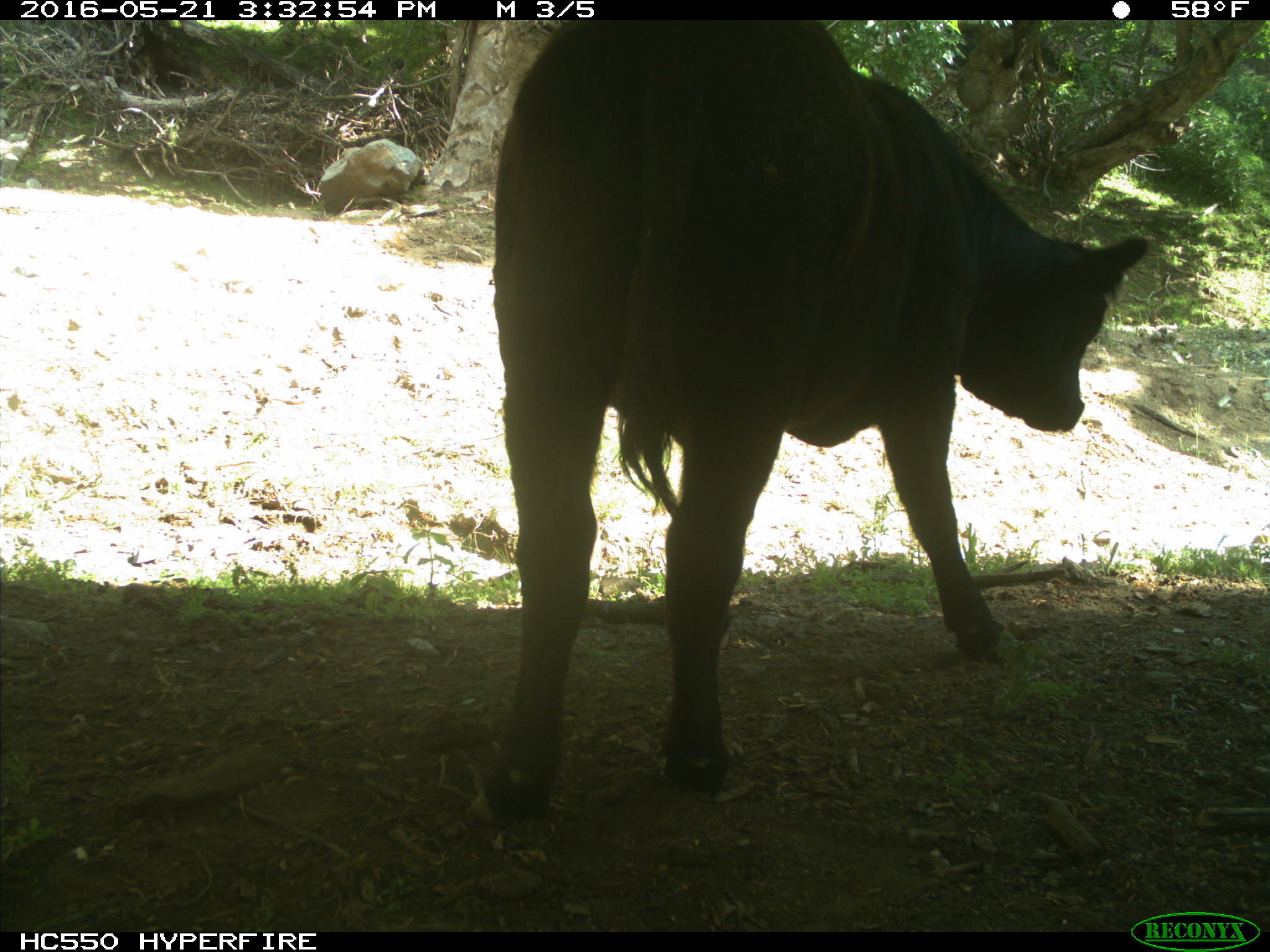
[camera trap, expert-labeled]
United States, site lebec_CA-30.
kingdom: Animalia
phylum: Chordata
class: Mammalia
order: Artiodactyla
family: Bovidae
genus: Bos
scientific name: Bos taurus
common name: domestic cow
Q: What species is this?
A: Bos taurus (domestic cow).